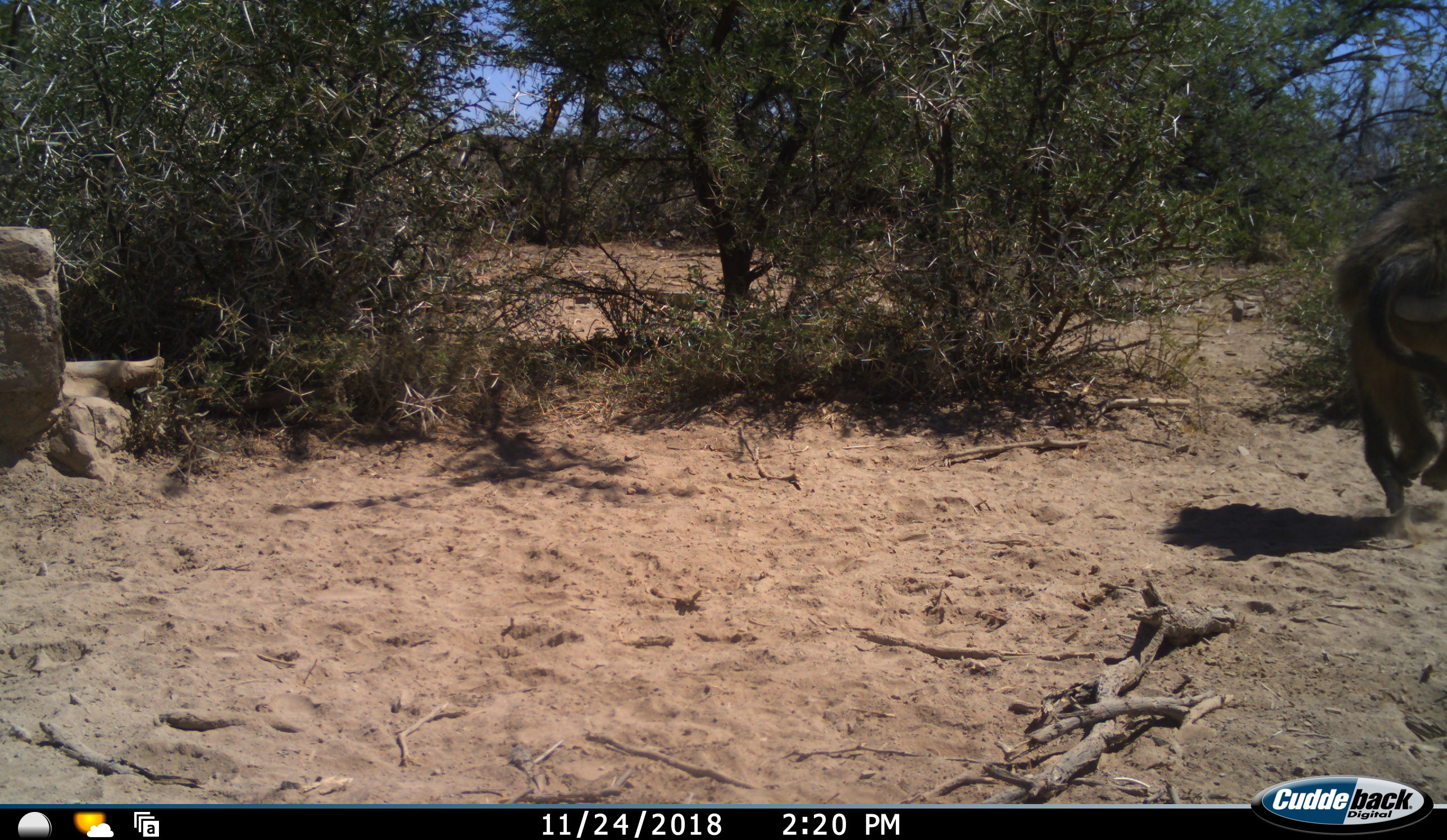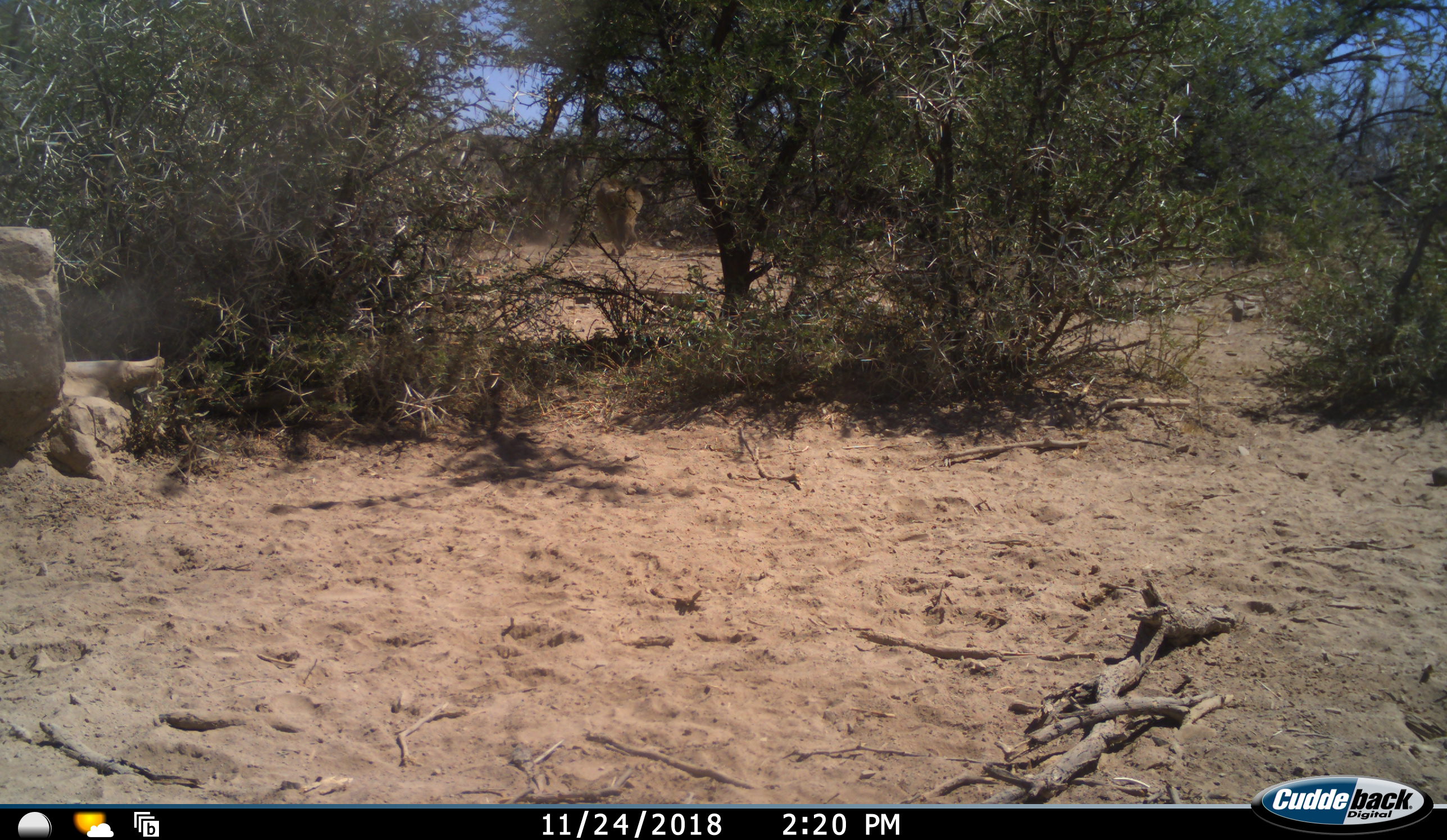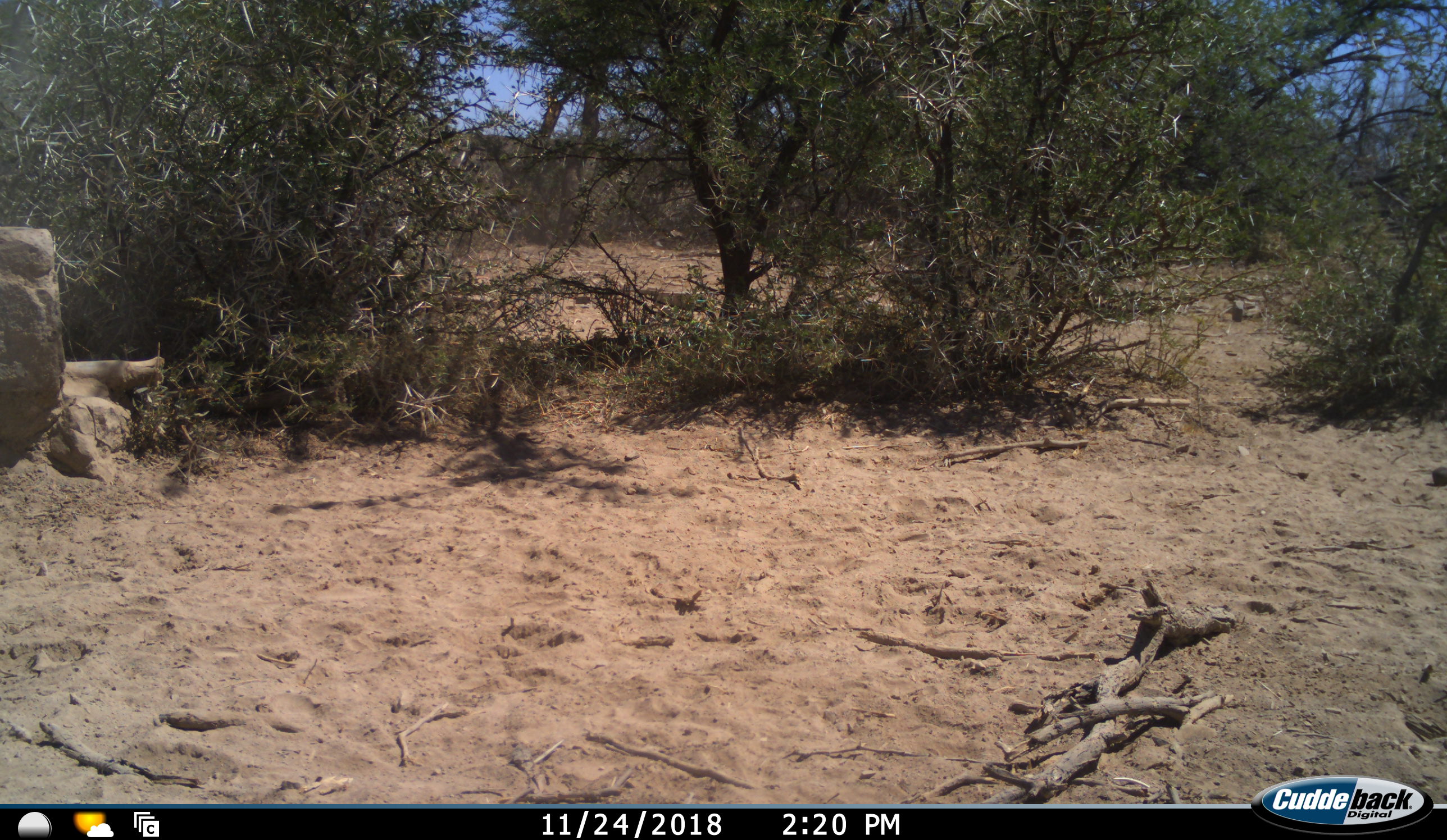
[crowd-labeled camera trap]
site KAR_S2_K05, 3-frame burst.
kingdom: Animalia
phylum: Chordata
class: Mammalia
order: Primates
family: Cercopithecidae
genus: Papio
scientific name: Papio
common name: baboon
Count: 1.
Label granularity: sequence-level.